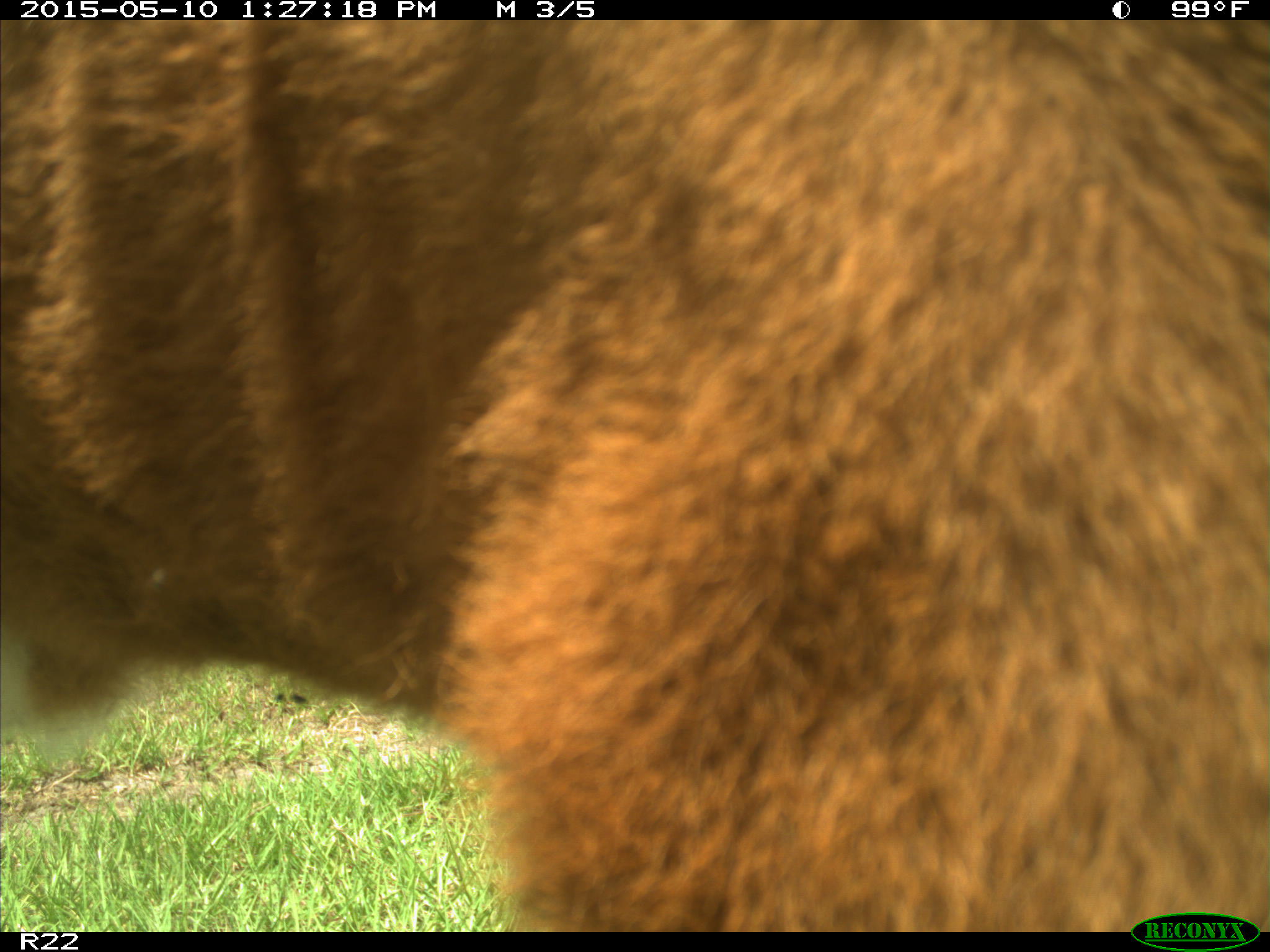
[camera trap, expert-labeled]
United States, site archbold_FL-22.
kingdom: Animalia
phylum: Chordata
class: Mammalia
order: Artiodactyla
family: Bovidae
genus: Bos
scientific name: Bos taurus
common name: domestic cow